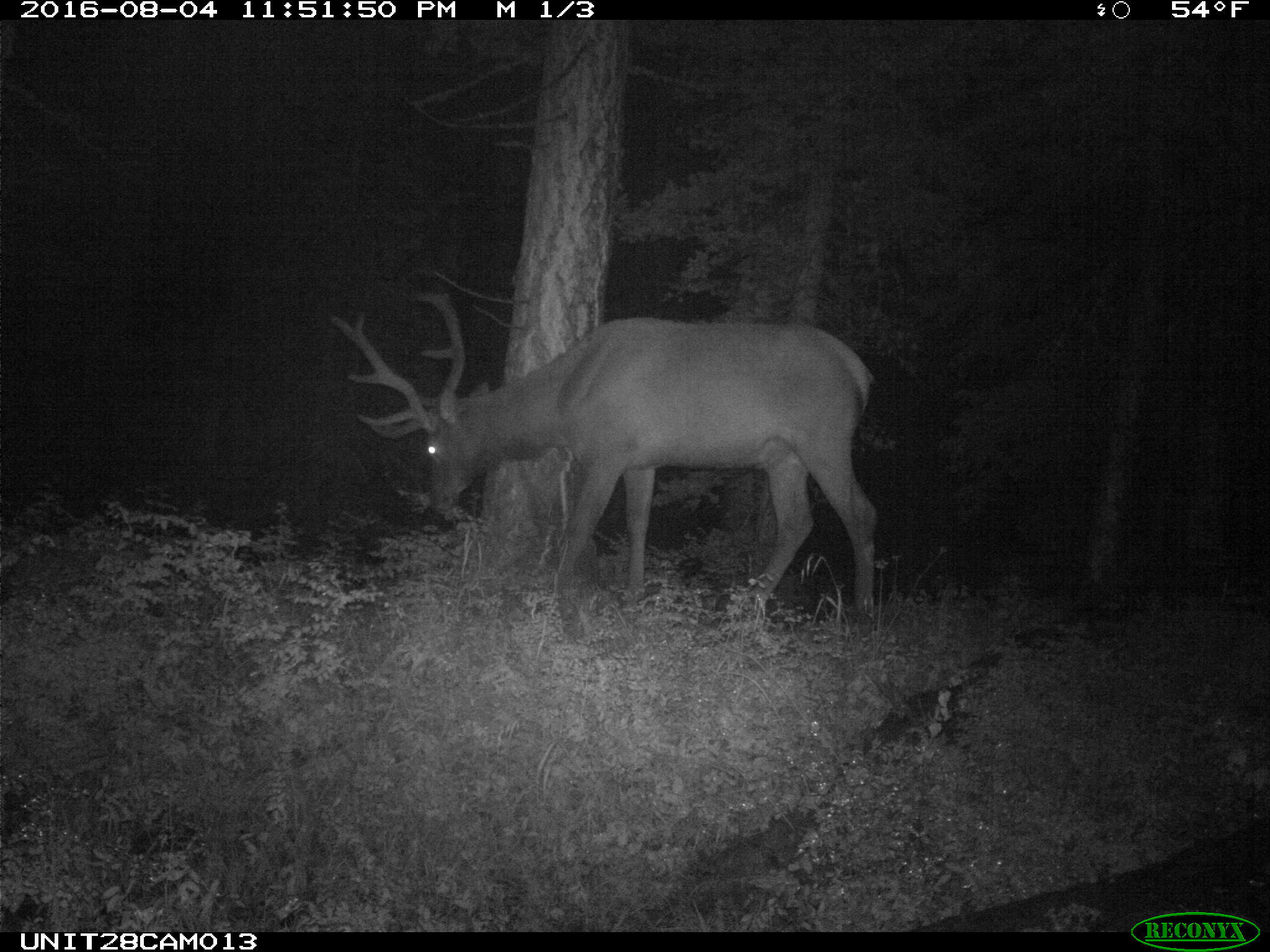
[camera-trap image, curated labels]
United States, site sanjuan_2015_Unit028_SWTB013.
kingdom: Animalia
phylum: Chordata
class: Mammalia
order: Artiodactyla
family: Cervidae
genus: Cervus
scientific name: Cervus elaphus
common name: red deer